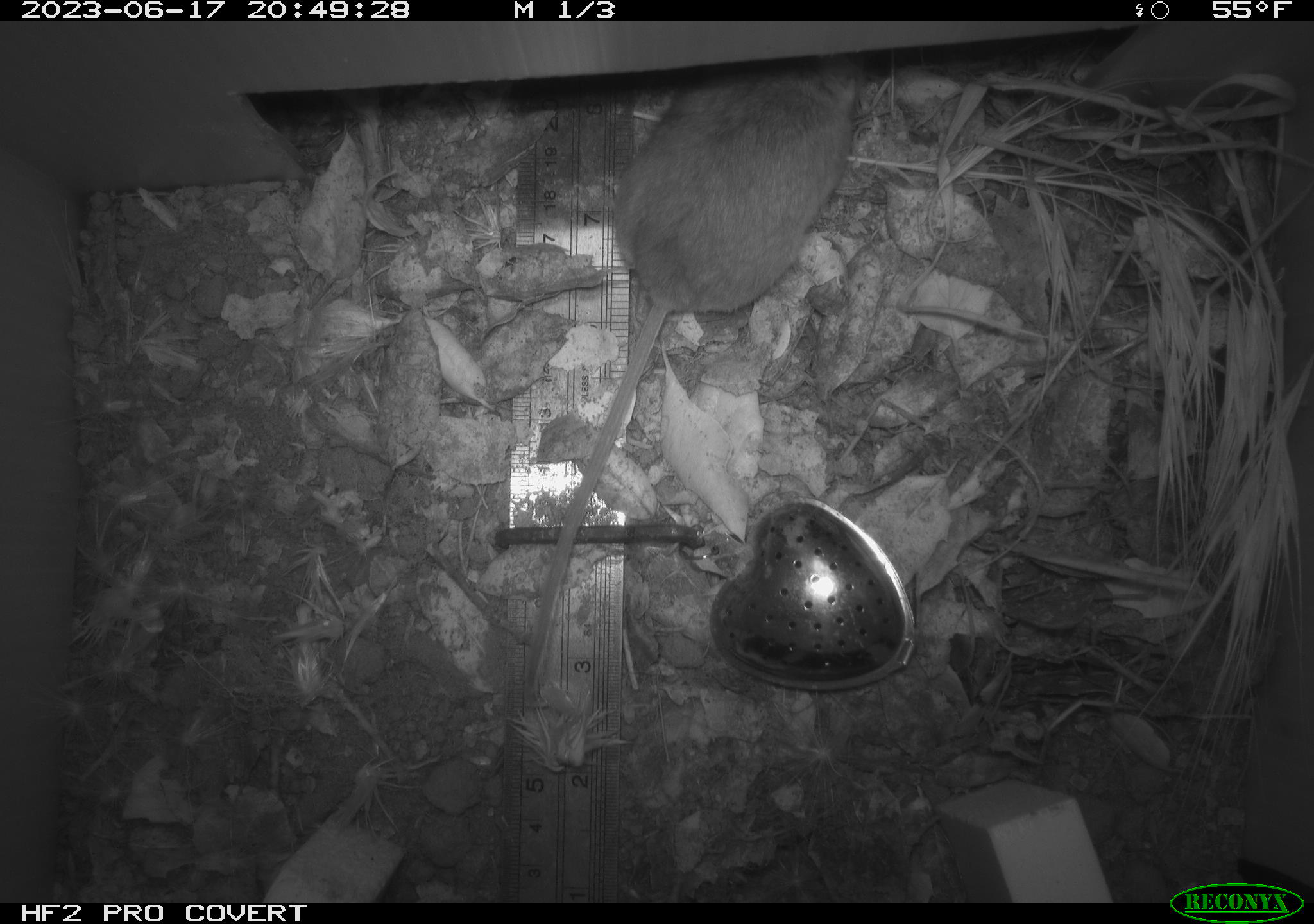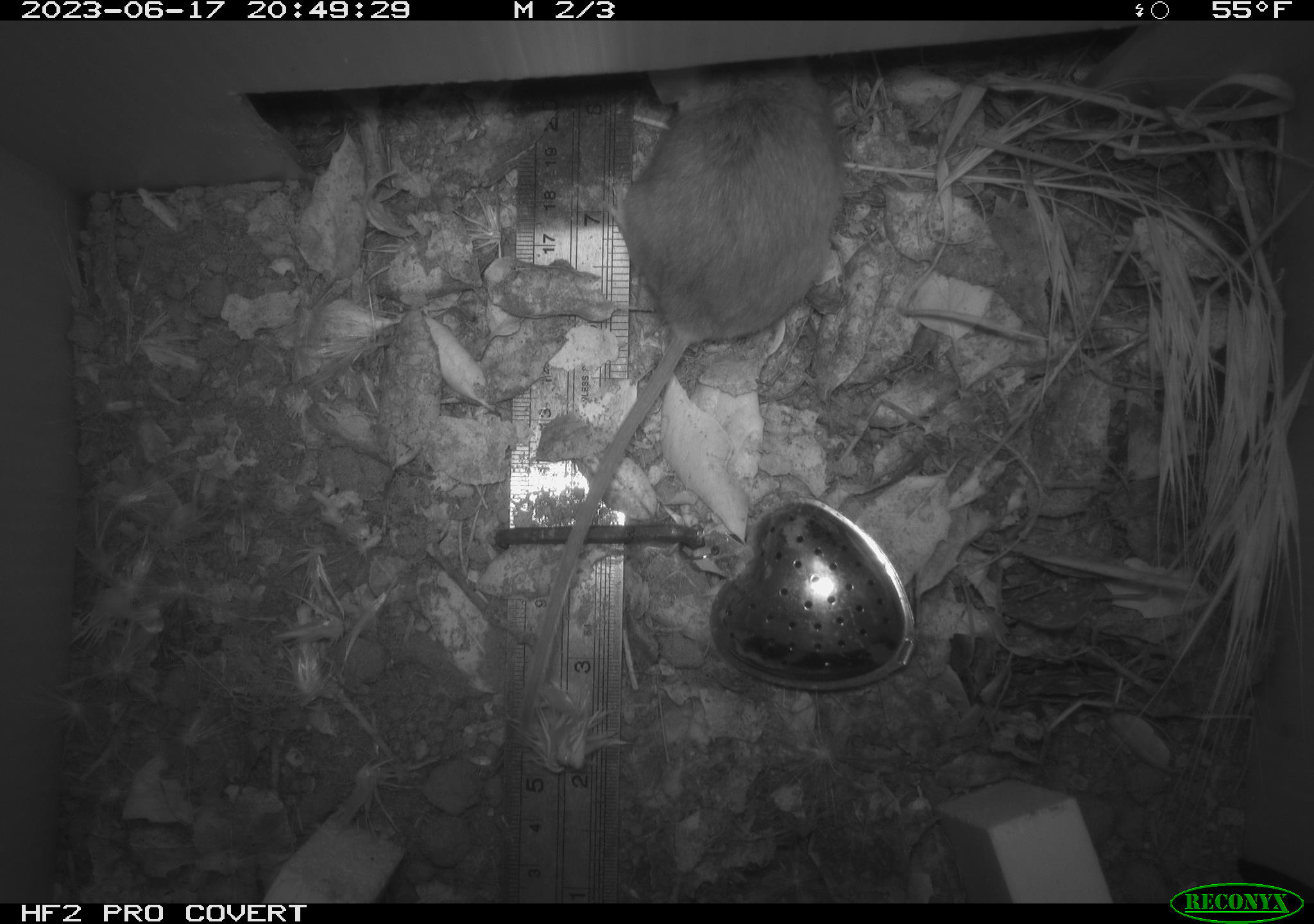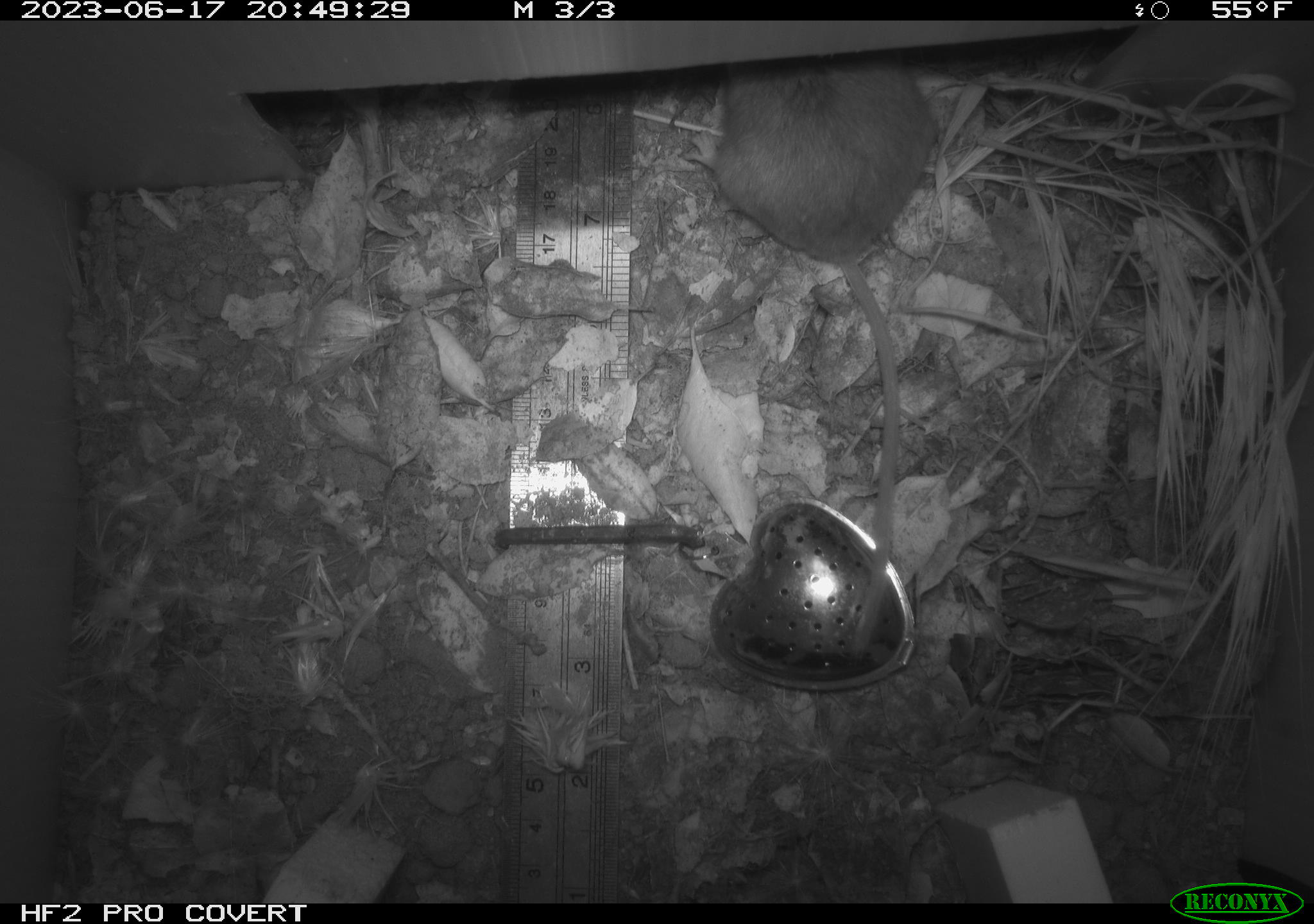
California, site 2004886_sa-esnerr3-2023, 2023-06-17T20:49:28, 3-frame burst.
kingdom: Animalia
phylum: Chordata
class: Mammalia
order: Rodentia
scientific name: Rodentia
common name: mouse species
Mouse species (Rodentia).